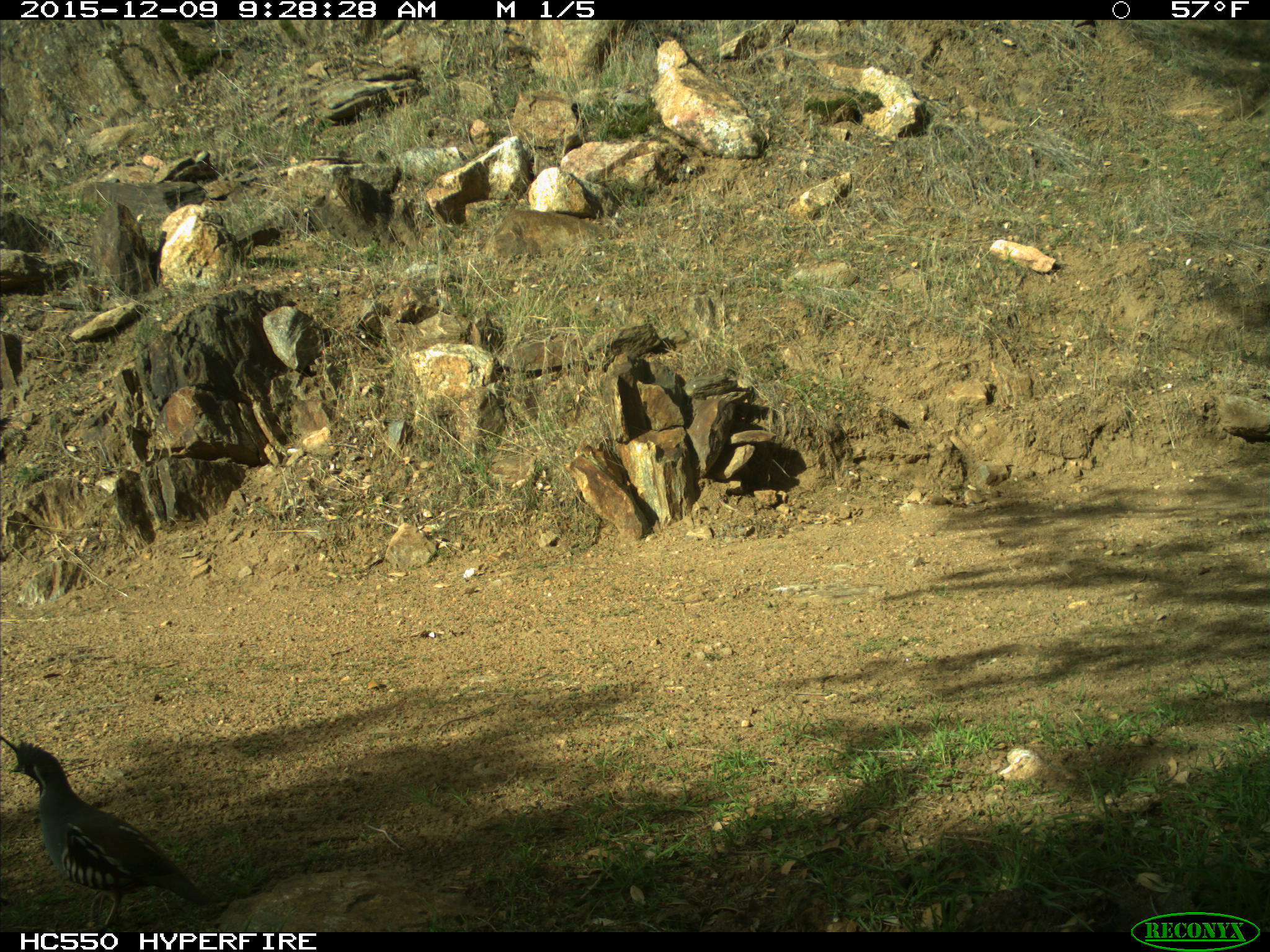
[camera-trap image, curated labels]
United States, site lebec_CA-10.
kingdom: Animalia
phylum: Chordata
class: Aves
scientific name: Aves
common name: birds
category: unidentified bird